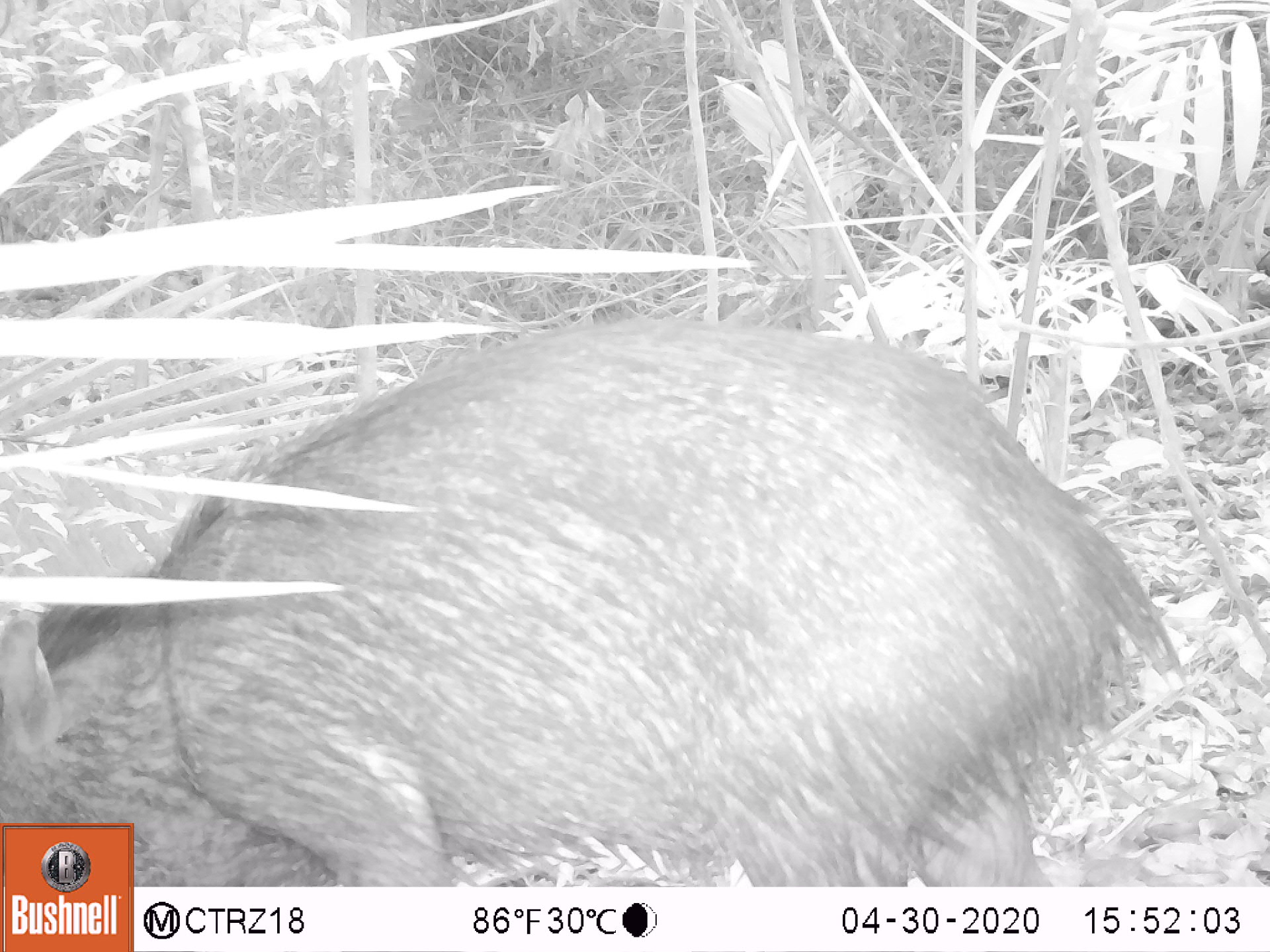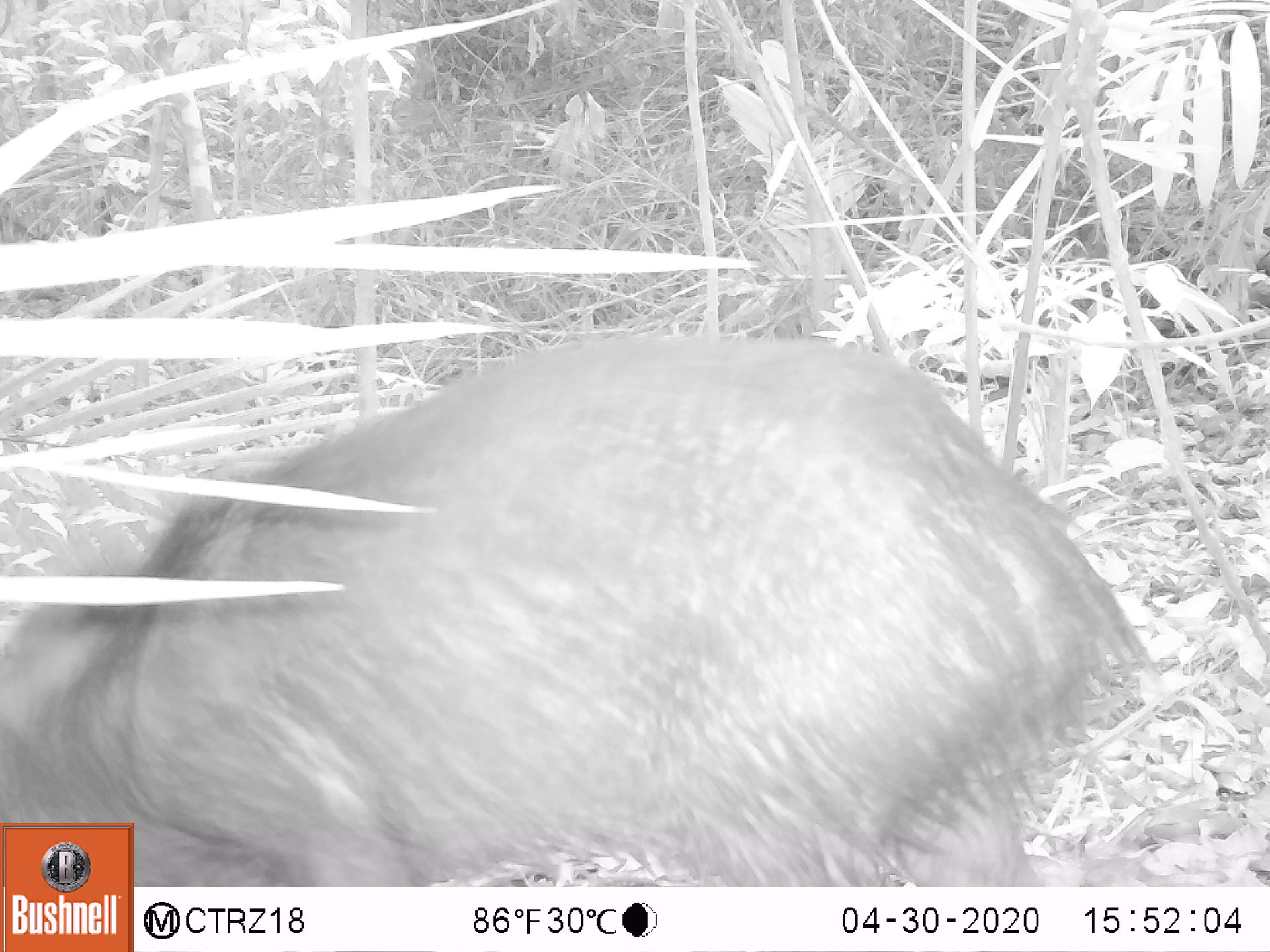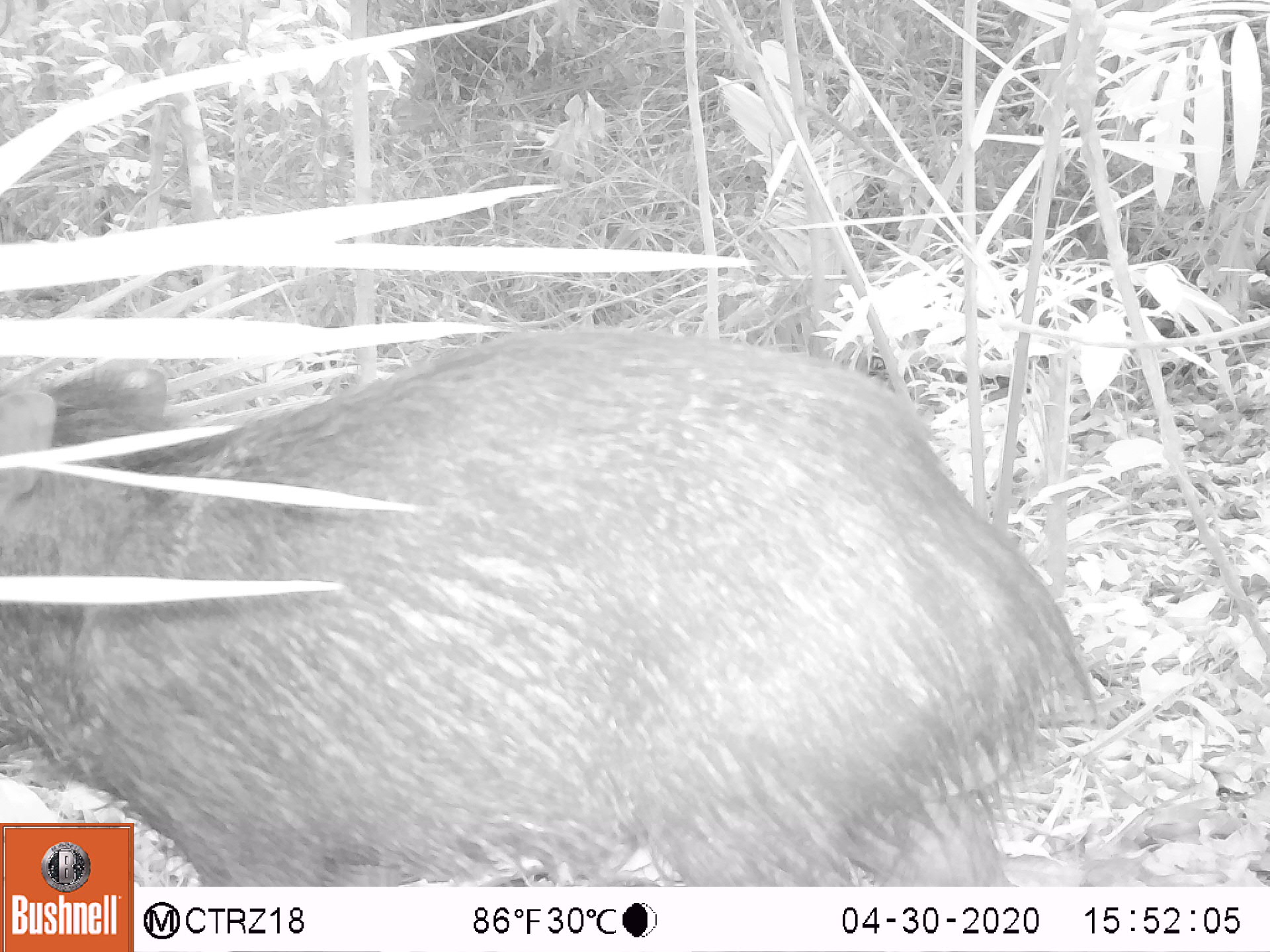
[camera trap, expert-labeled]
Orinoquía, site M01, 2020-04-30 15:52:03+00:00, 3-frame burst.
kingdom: Animalia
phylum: Chordata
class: Mammalia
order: Artiodactyla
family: Tayassuidae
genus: Pecari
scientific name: Pecari tajacu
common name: collared peccary